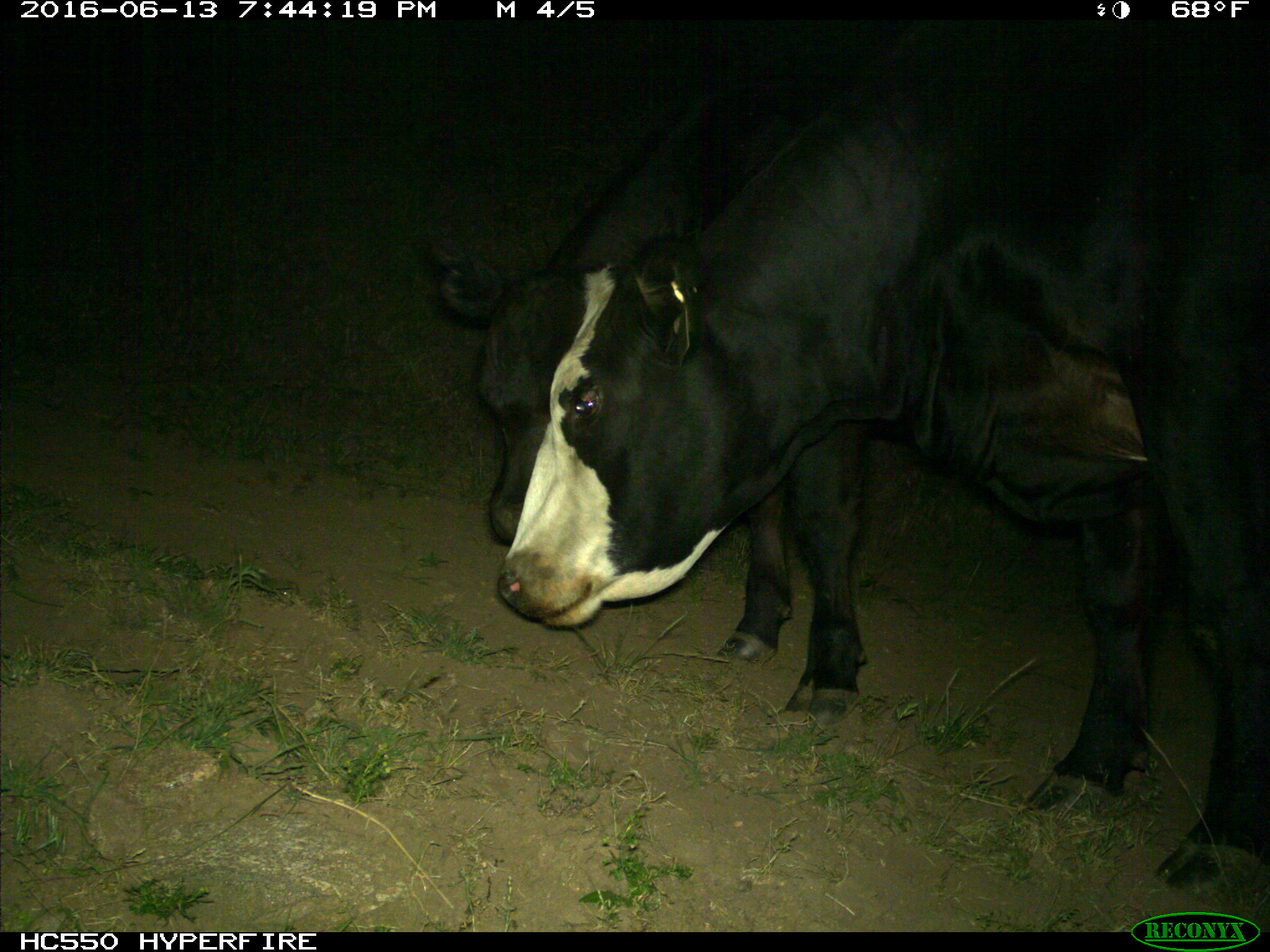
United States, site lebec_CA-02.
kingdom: Animalia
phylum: Chordata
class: Mammalia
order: Artiodactyla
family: Bovidae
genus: Bos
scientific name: Bos taurus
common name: domestic cow